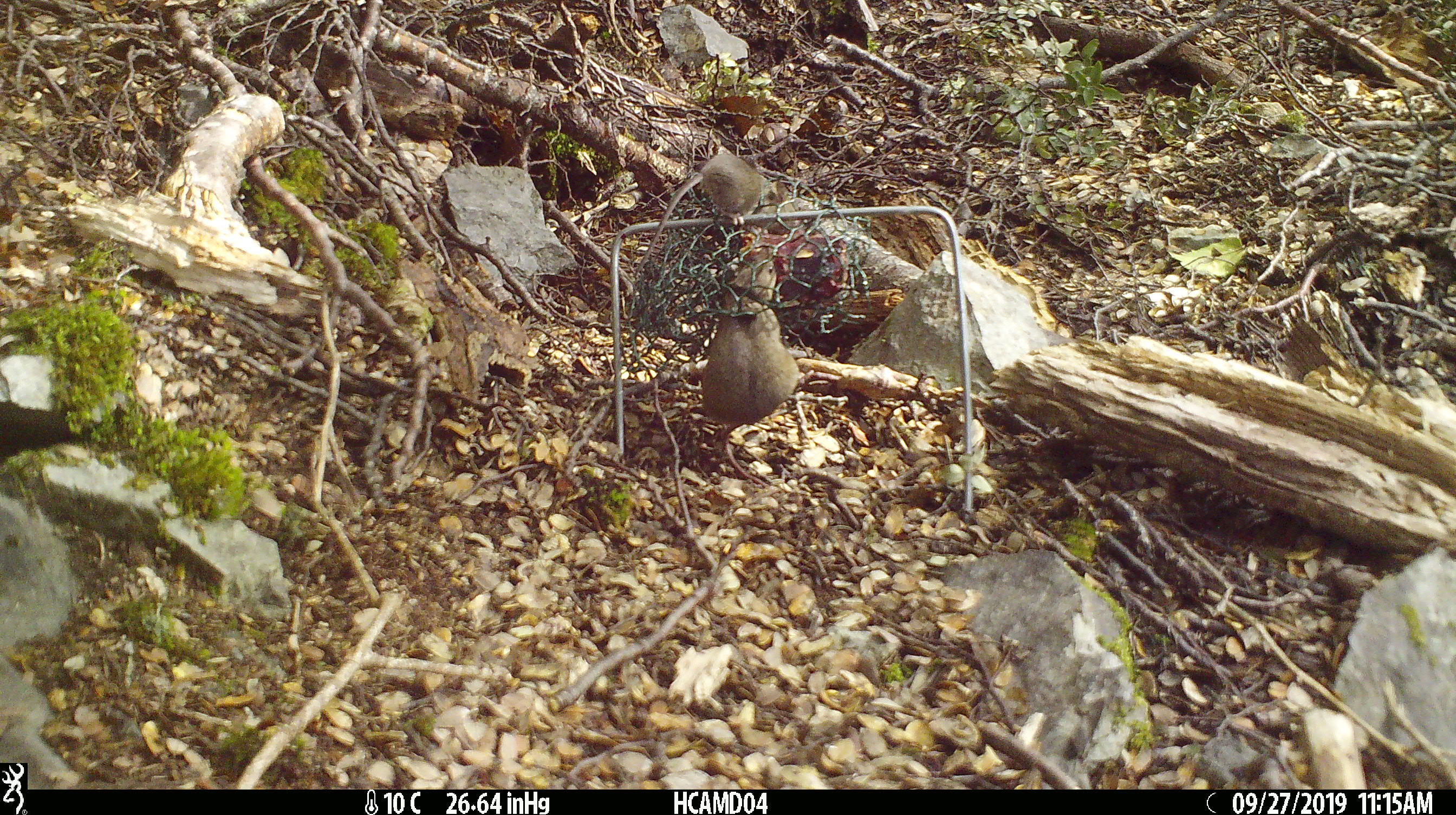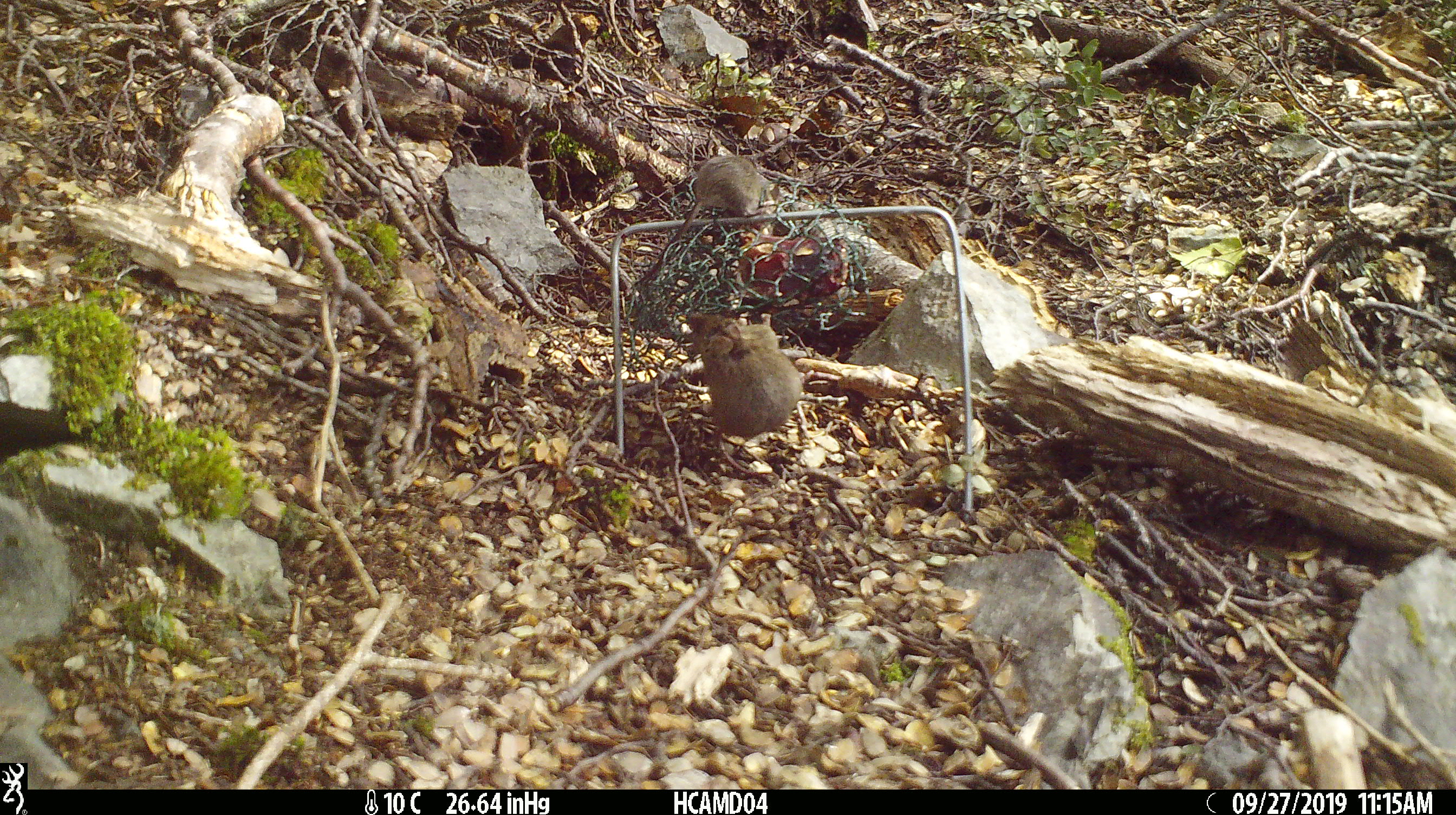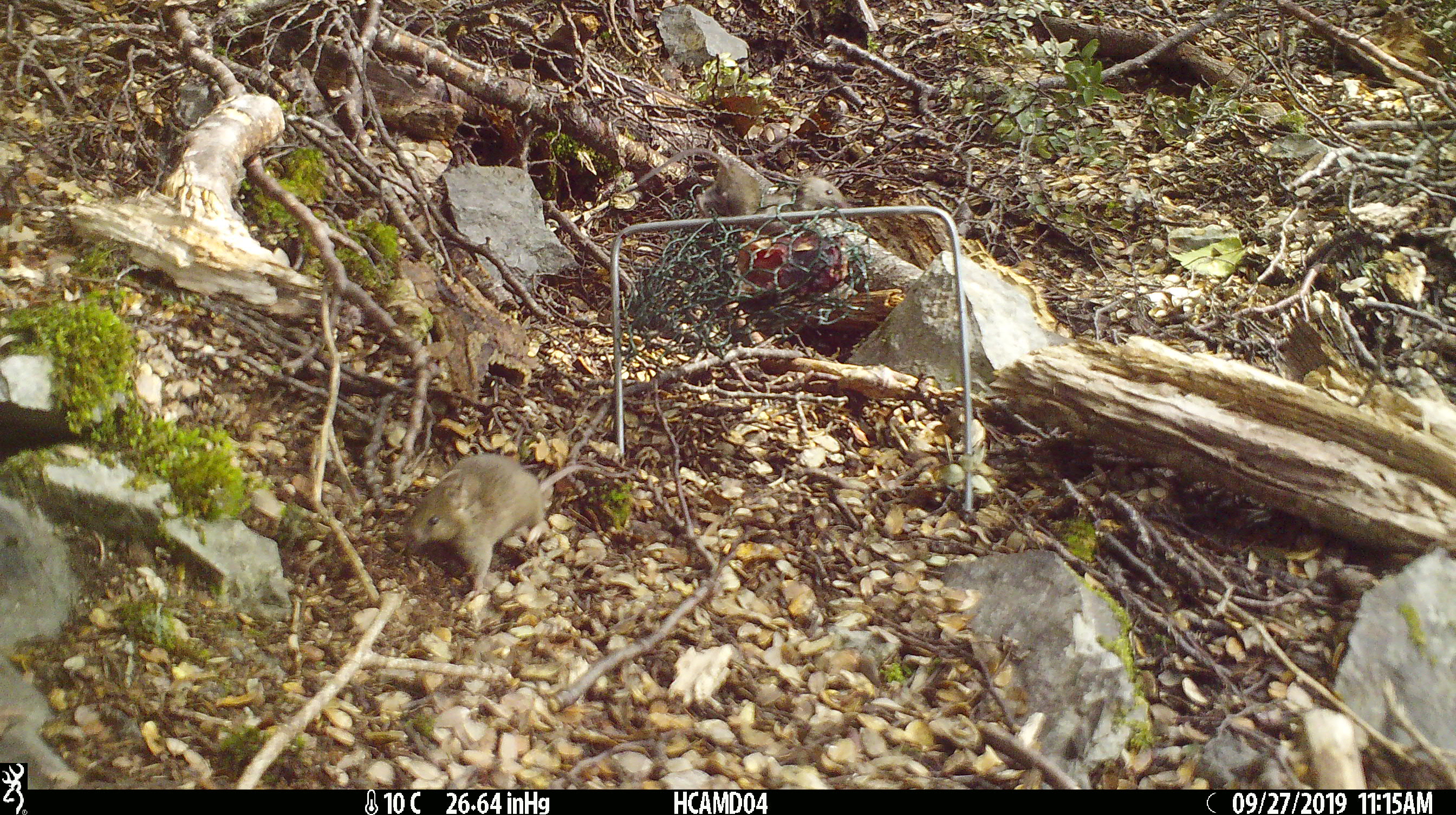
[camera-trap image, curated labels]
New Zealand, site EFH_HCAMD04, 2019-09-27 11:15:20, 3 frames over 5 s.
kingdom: Animalia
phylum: Chordata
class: Mammalia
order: Rodentia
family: Muridae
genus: Mus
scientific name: Mus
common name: mouse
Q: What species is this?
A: Mouse (Mus).